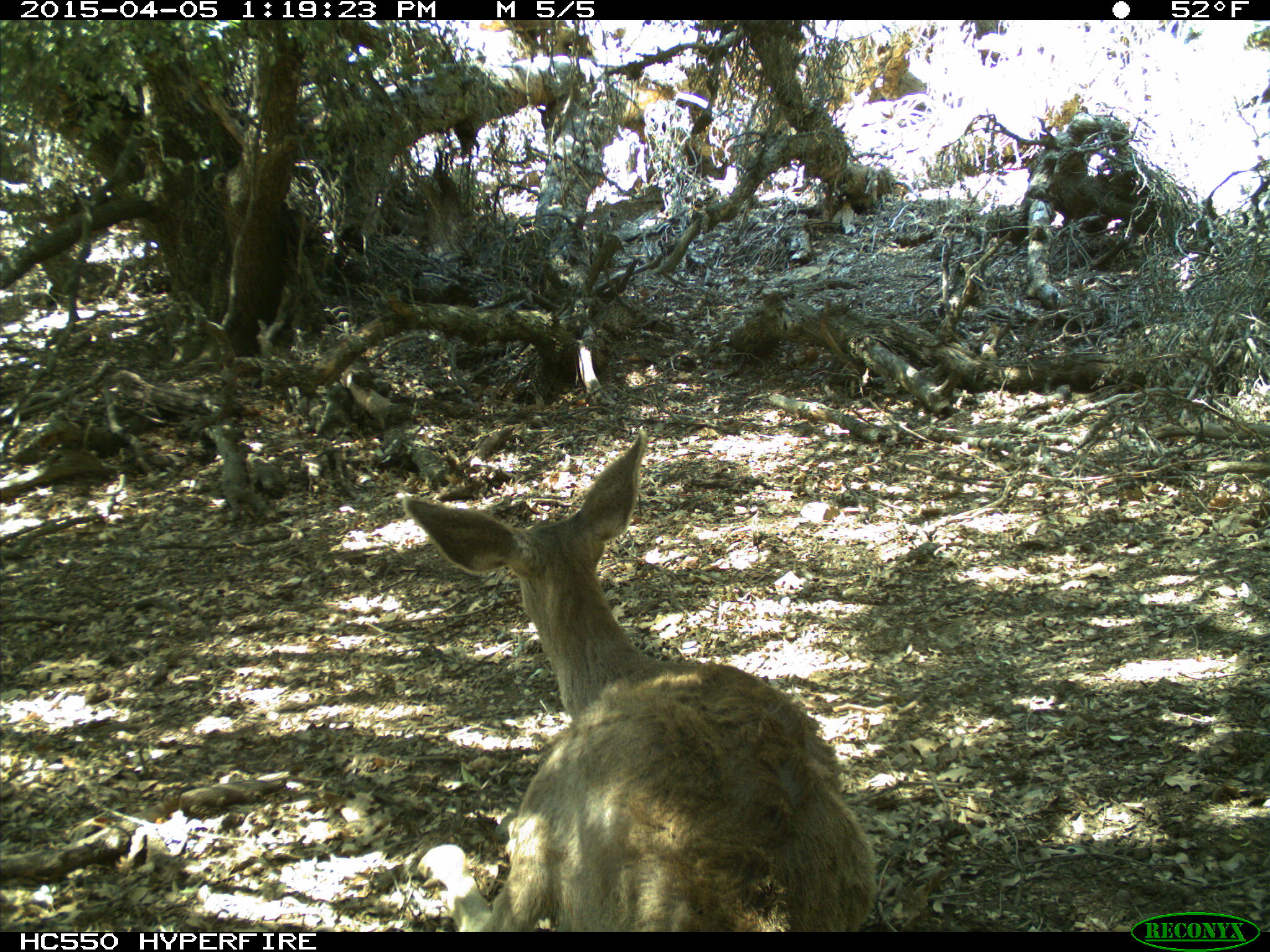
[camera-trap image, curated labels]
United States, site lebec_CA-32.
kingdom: Animalia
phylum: Chordata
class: Mammalia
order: Artiodactyla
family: Cervidae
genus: Odocoileus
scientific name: Odocoileus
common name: deer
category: unidentified deer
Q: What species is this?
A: Unidentified deer (deer) (Odocoileus).